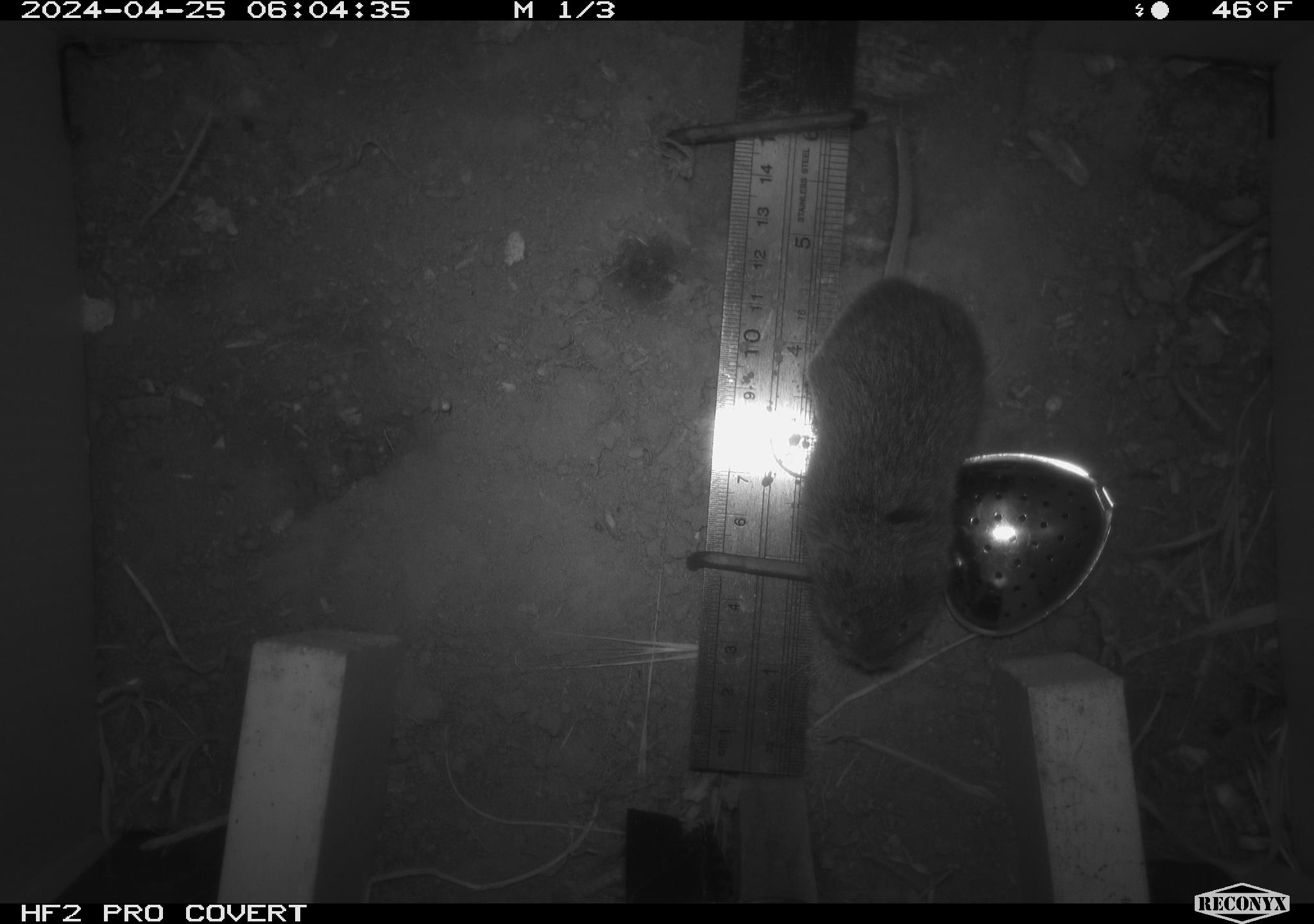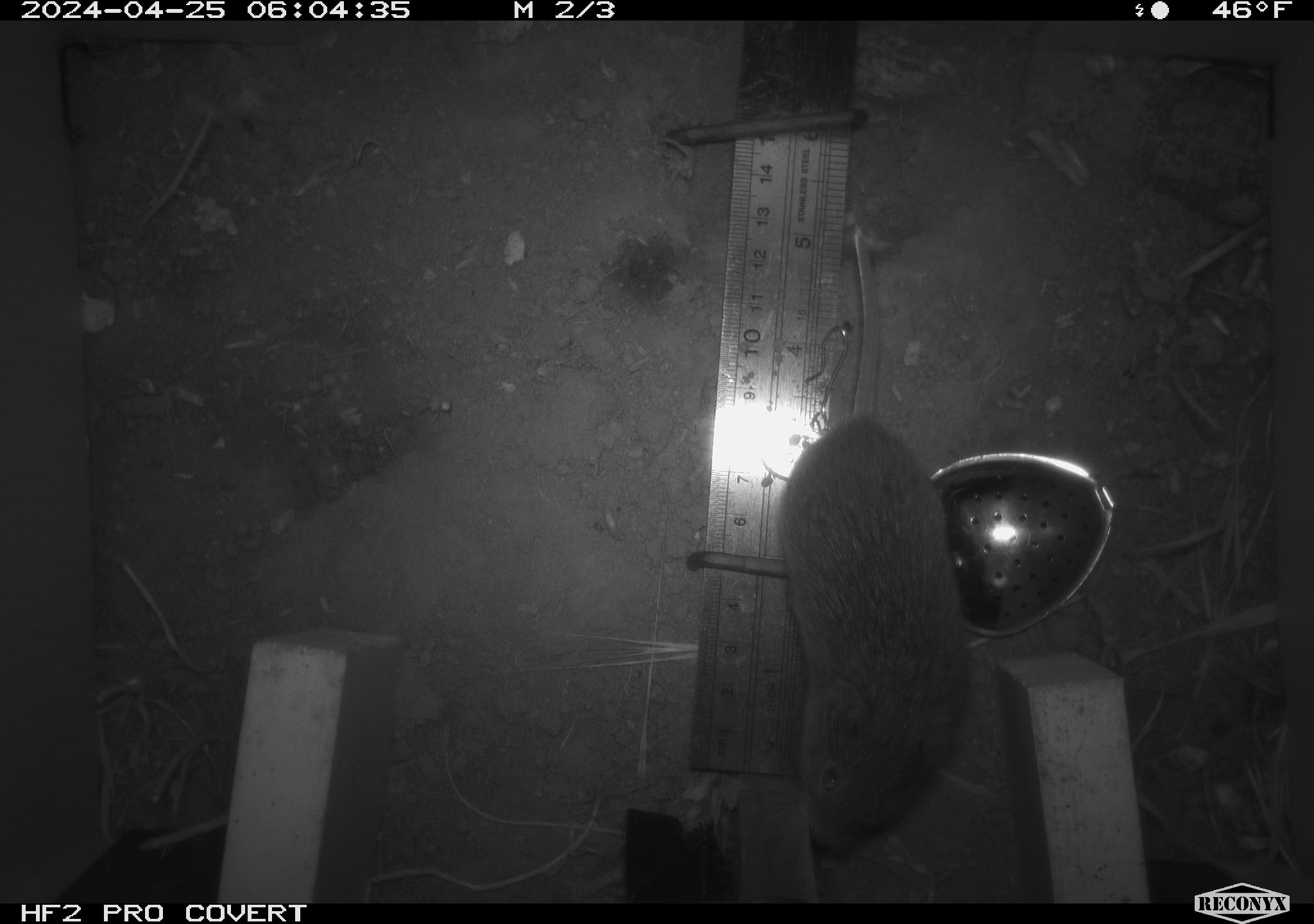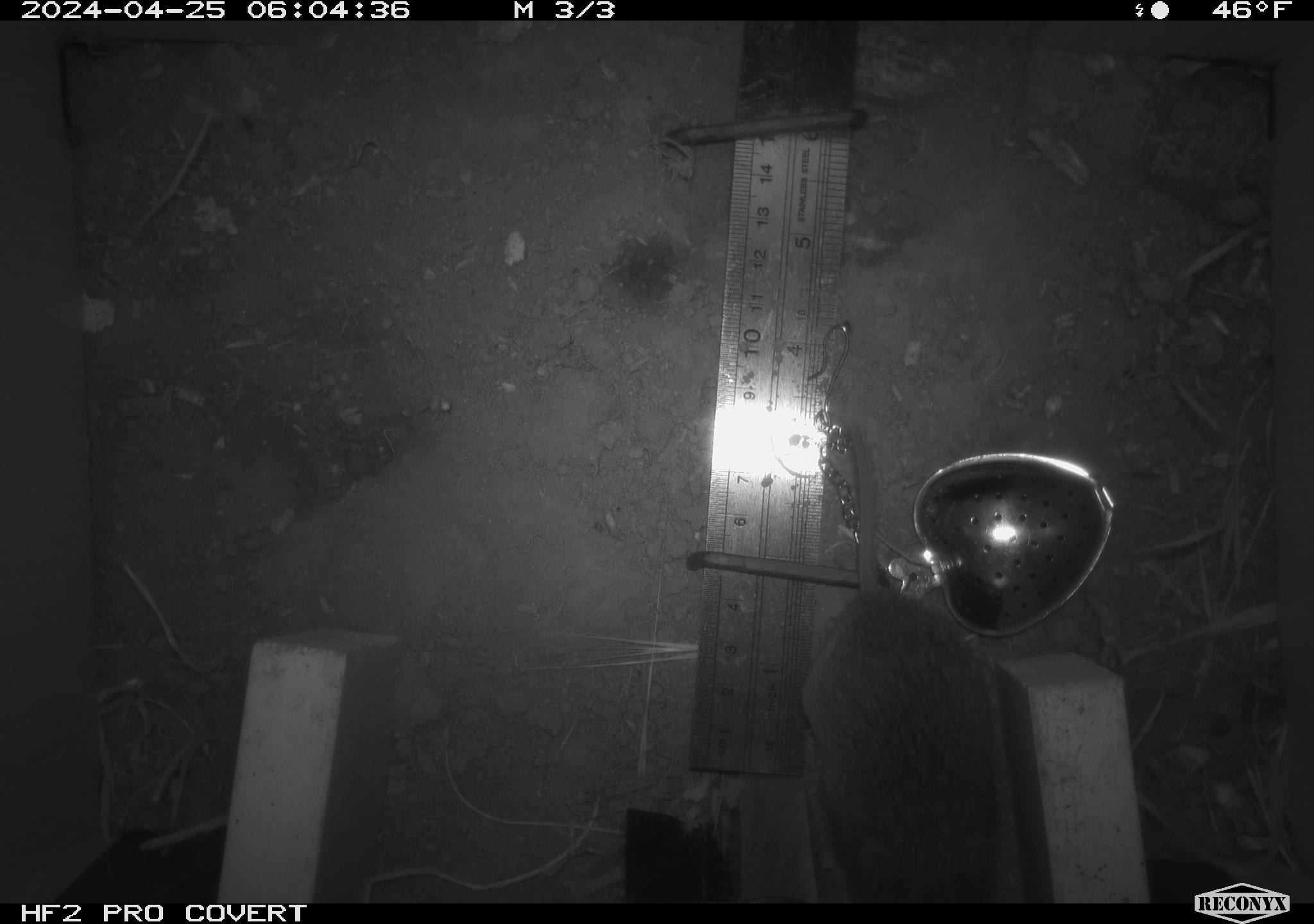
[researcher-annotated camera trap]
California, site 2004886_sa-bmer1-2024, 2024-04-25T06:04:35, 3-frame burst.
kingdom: Animalia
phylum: Chordata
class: Mammalia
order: Rodentia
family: Cricetidae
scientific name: Arvicolinae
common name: voles, lemmings, and muskrats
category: arvicolinae subfamily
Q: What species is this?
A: Arvicolinae subfamily (voles, lemmings, and muskrats) (Arvicolinae).